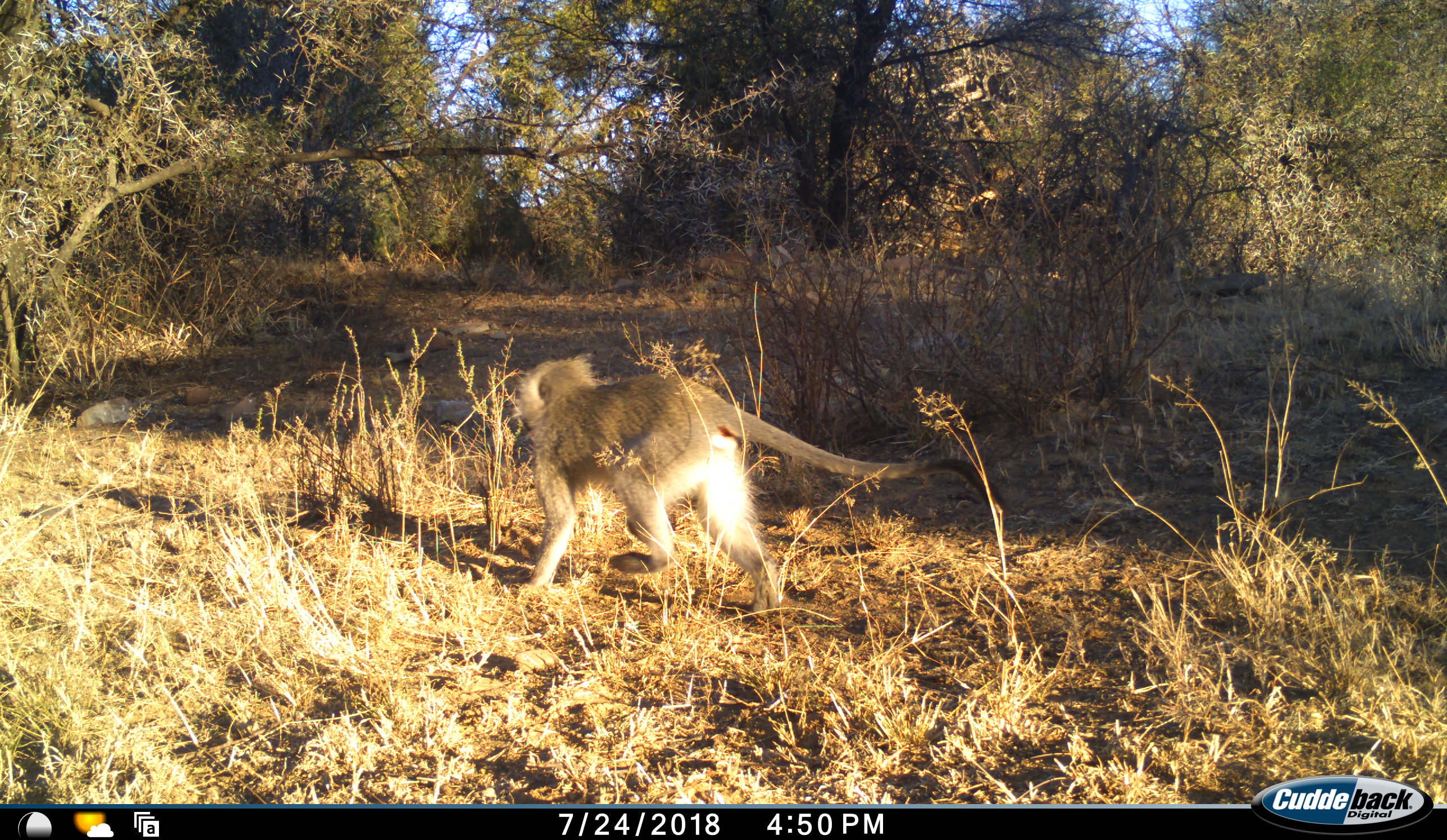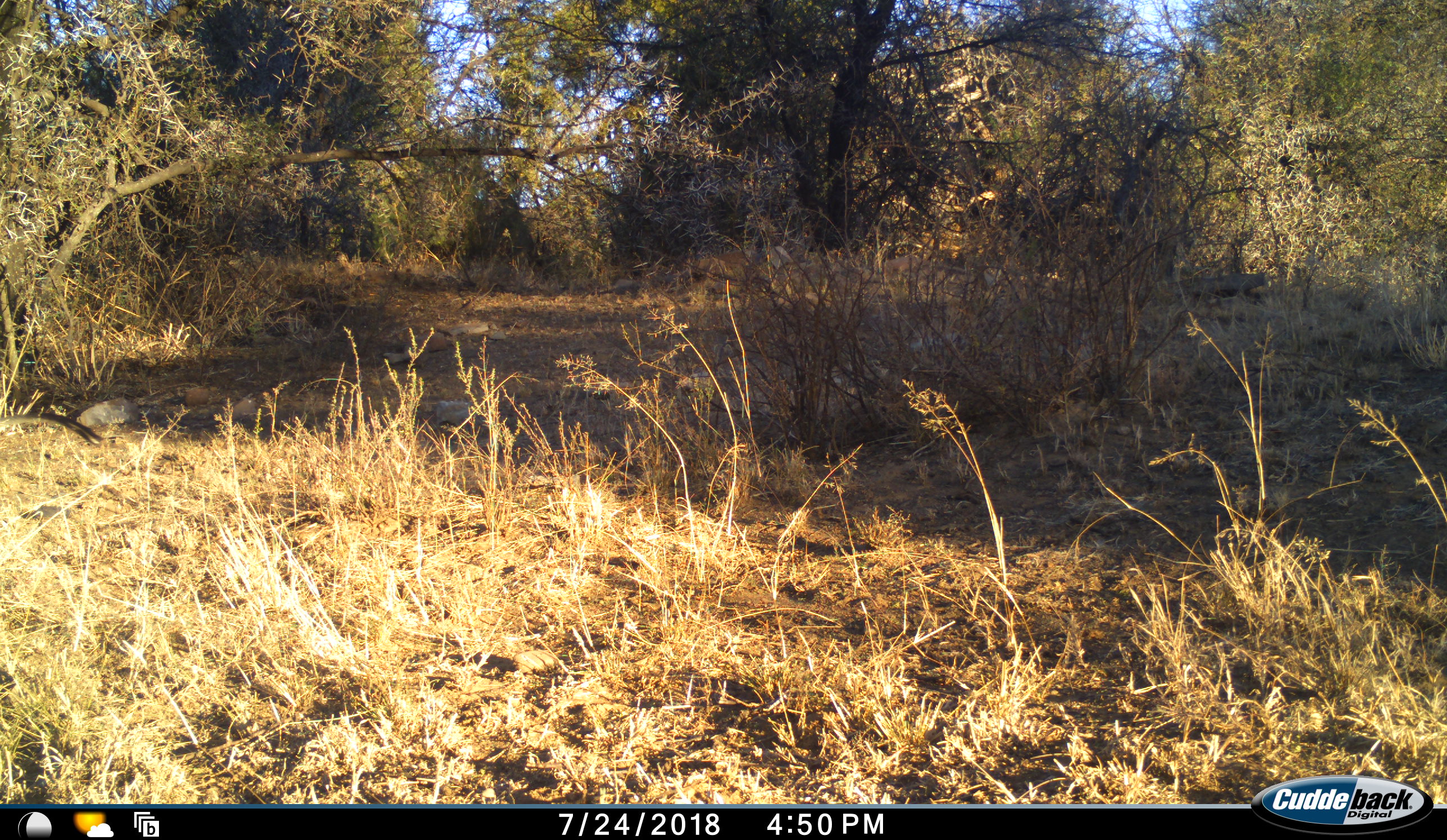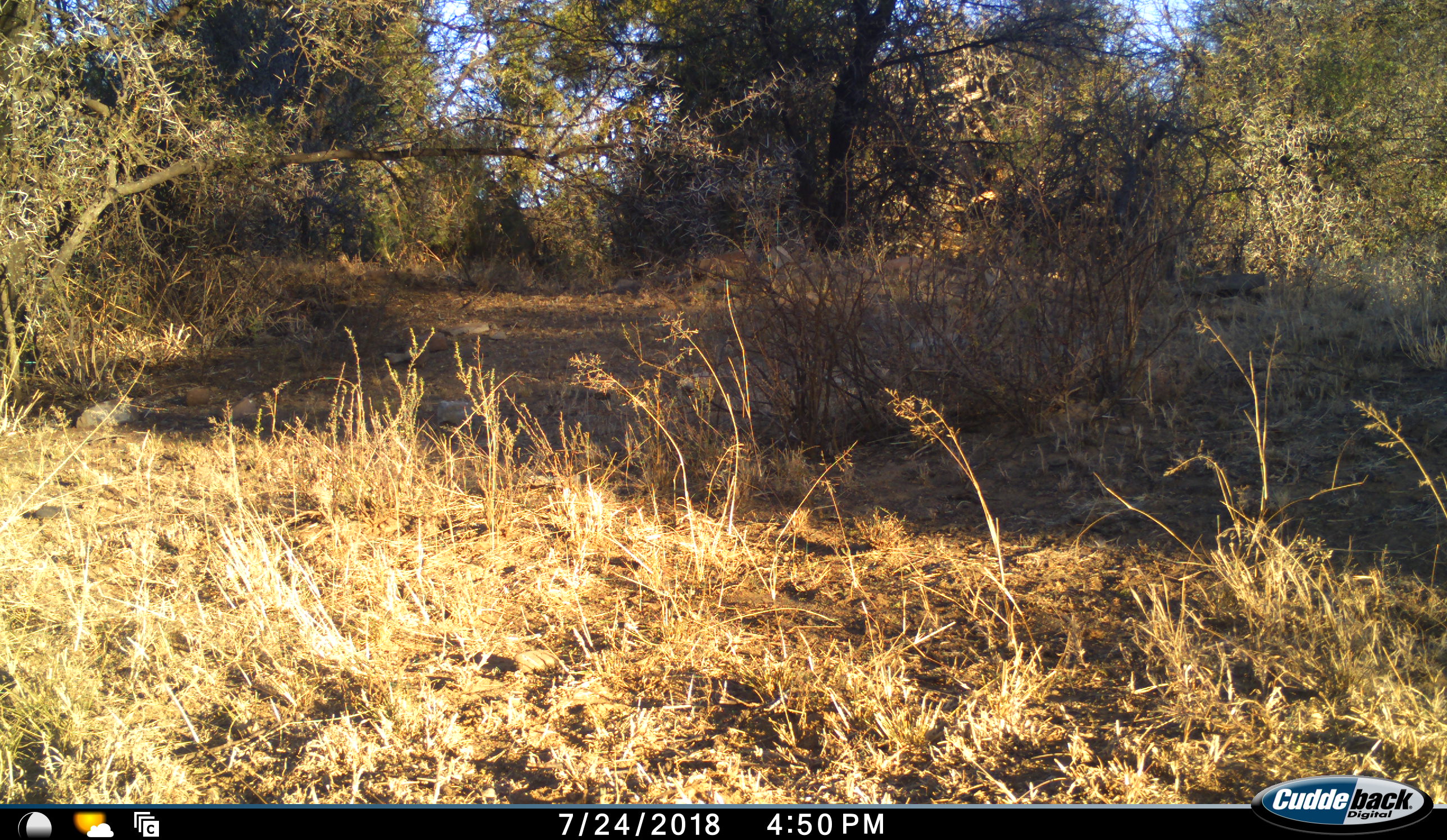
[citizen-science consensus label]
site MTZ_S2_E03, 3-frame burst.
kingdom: Animalia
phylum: Chordata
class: Mammalia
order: Primates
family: Cercopithecidae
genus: Chlorocebus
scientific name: Chlorocebus pygerythrus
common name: vervet monkey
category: monkeyvervet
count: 1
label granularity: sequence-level